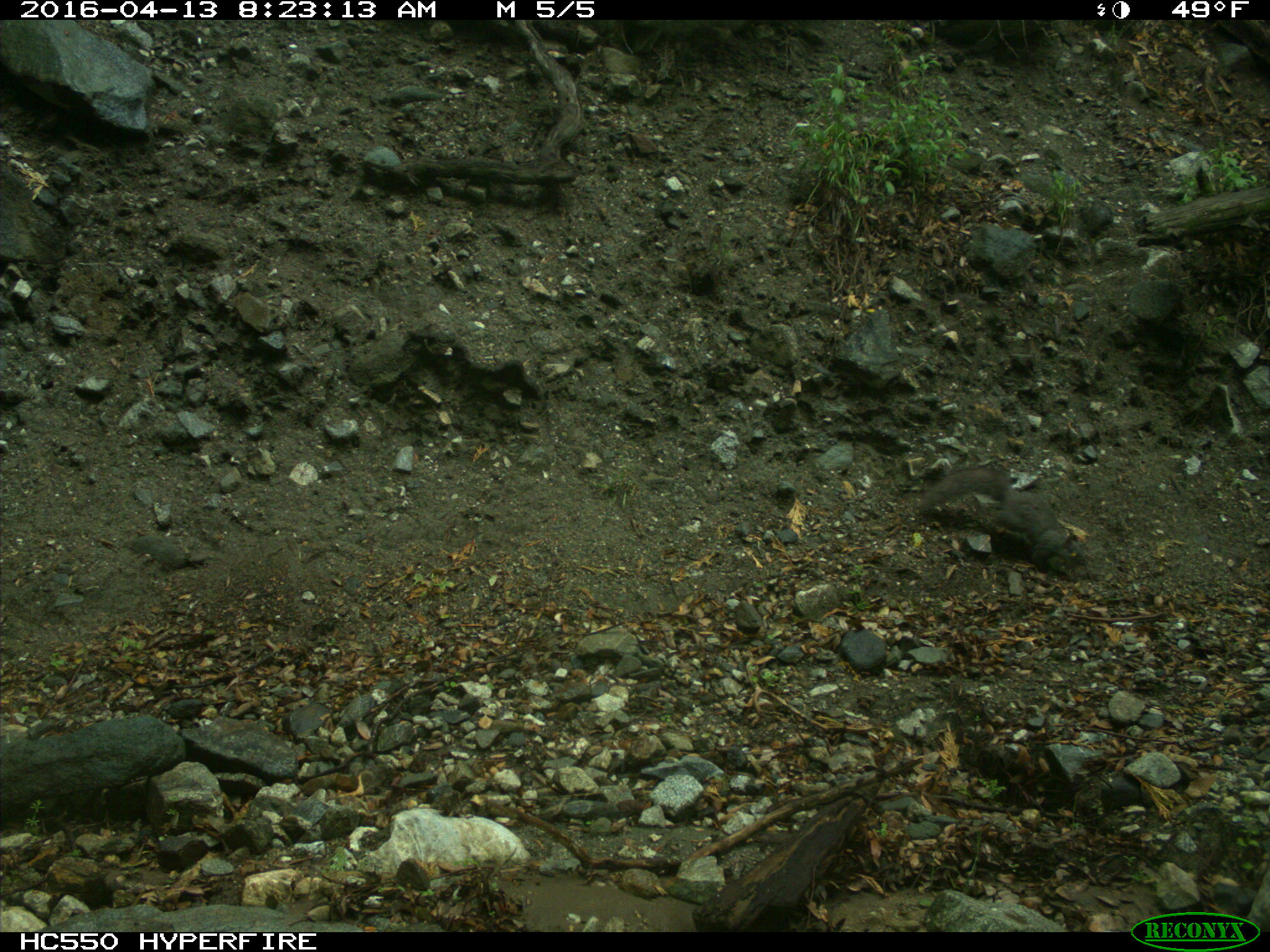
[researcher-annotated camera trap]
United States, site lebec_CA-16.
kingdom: Animalia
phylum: Chordata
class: Mammalia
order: Rodentia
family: Sciuridae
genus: Sciurus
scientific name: Sciurus carolinensis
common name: eastern gray squirrel